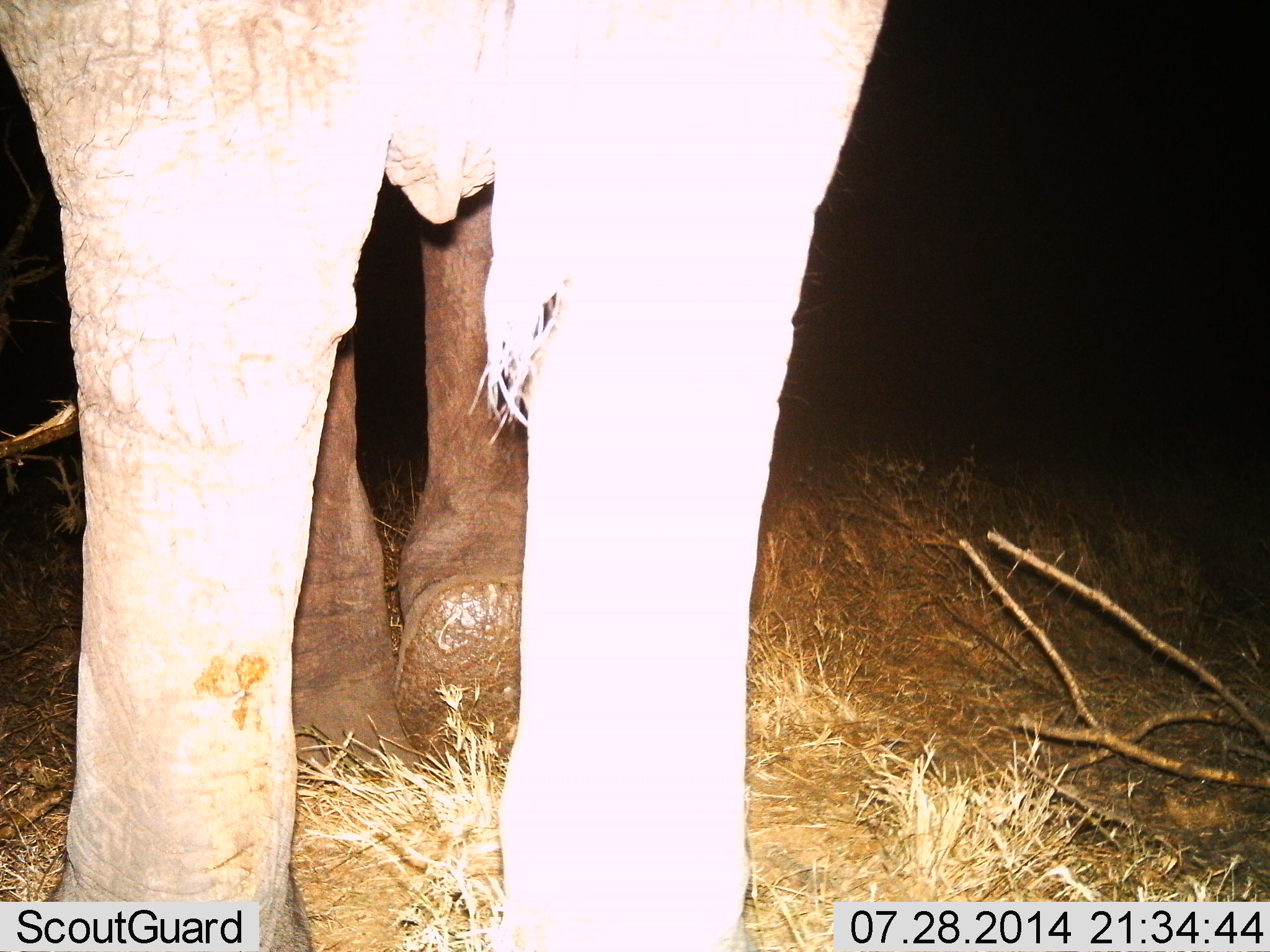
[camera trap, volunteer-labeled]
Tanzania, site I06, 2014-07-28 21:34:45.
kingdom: Animalia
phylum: Chordata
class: Mammalia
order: Proboscidea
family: Elephantidae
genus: Loxodonta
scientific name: Loxodonta africana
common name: african bush elephant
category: elephant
Elephant (african bush elephant) (Loxodonta africana), count 1. Behavior (volunteer vote fractions): standing 70%, resting 0%, moving 30%, interacting 0%. Young present (vote fraction): 0%. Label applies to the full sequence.